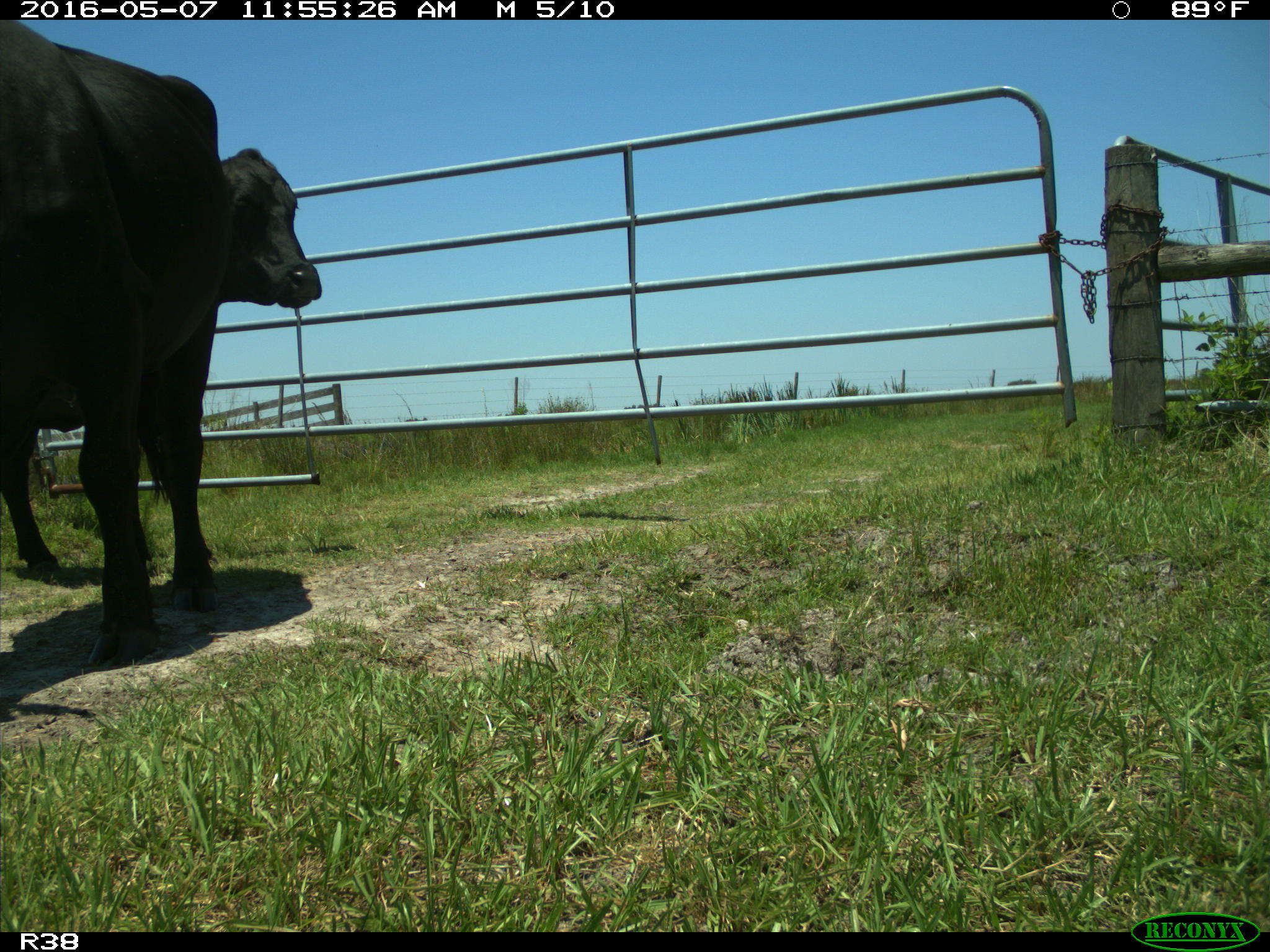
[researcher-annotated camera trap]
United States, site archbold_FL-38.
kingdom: Animalia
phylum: Chordata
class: Mammalia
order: Artiodactyla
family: Bovidae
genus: Bos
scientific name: Bos taurus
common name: domestic cow